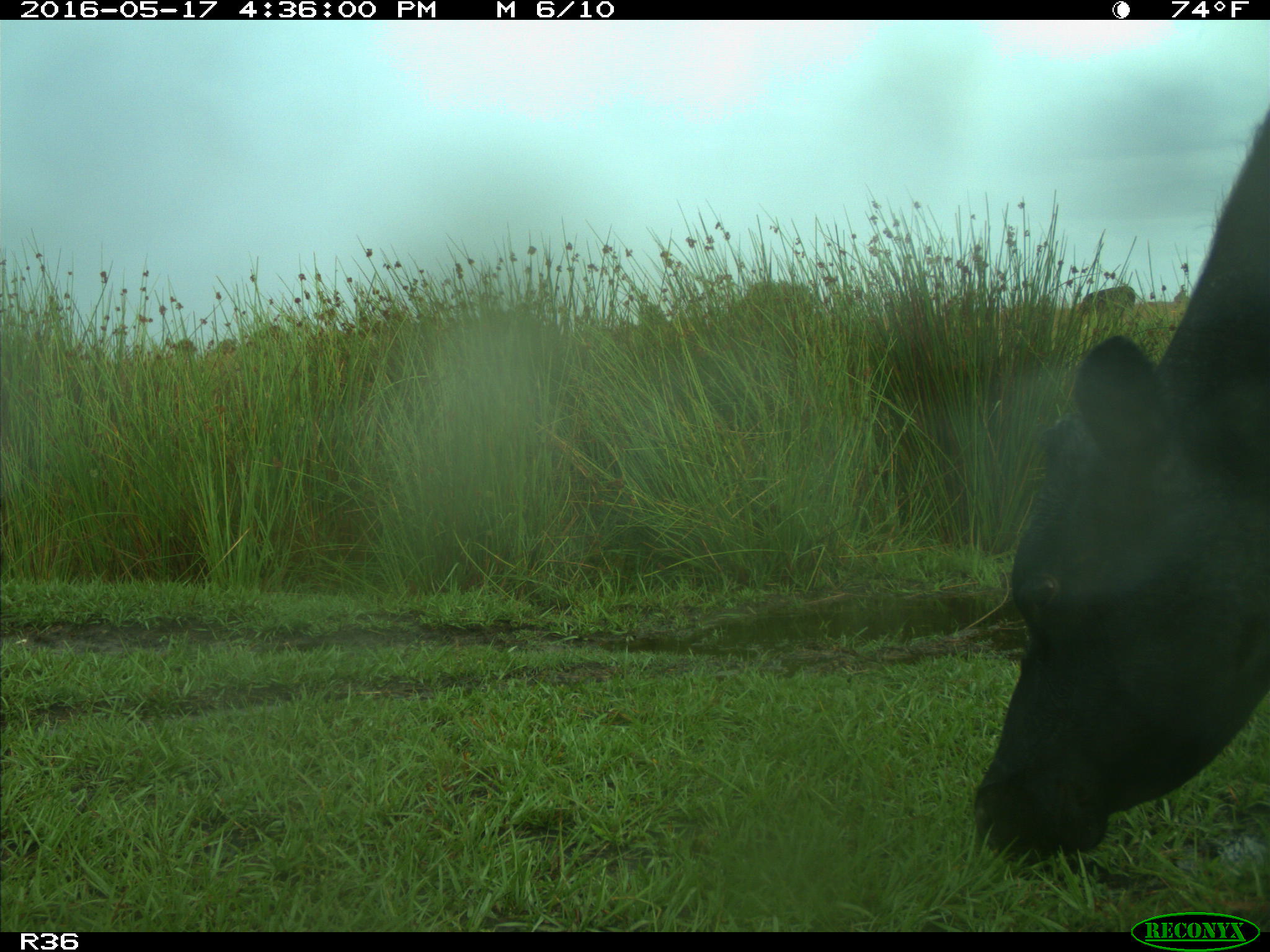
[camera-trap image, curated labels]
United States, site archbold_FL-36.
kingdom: Animalia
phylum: Chordata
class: Mammalia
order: Artiodactyla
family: Bovidae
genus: Bos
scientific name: Bos taurus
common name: domestic cow